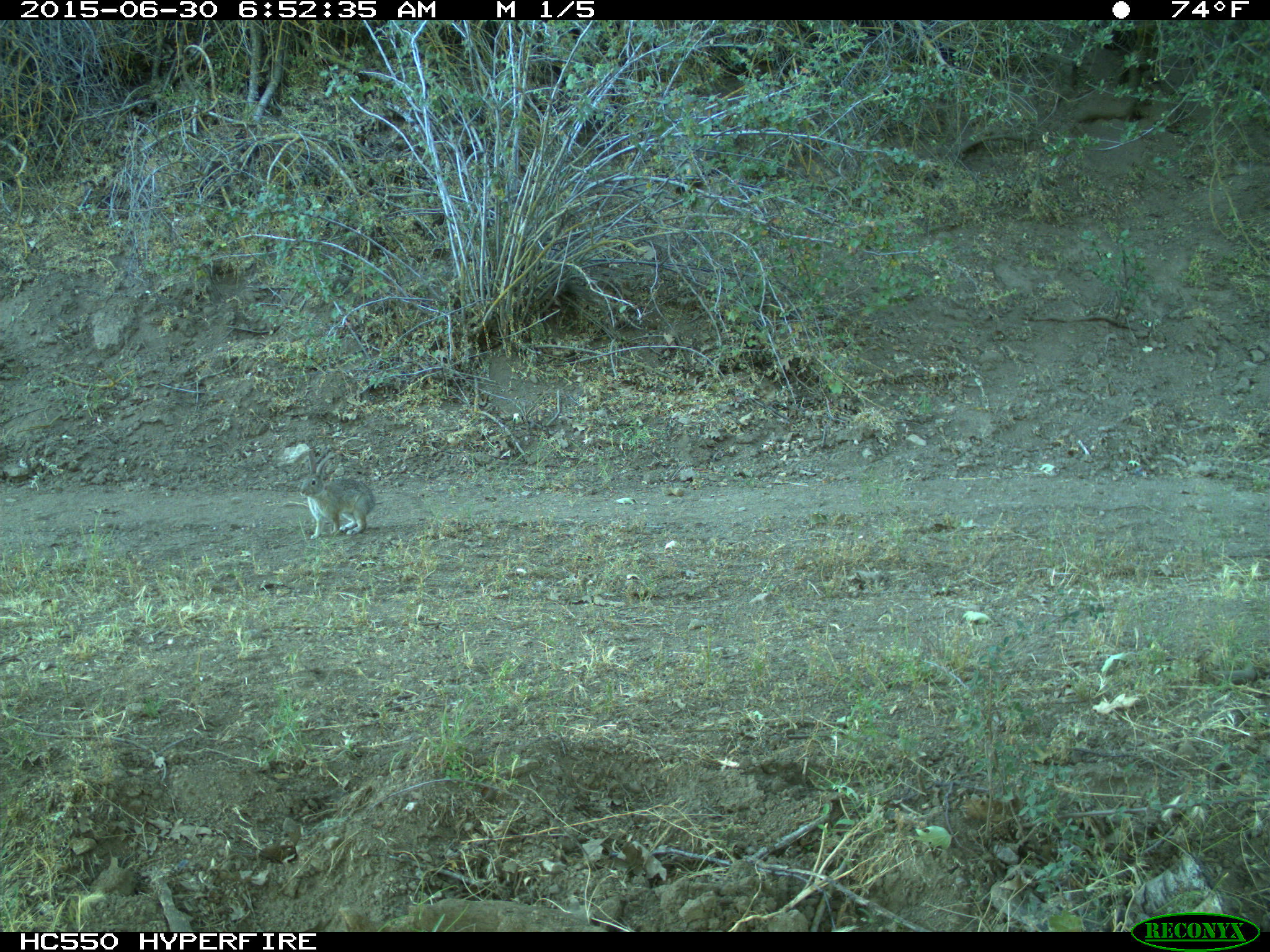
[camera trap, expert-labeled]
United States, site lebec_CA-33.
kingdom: Animalia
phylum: Chordata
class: Mammalia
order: Lagomorpha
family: Leporidae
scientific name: Leporidae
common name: rabbits and hares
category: unidentified rabbit